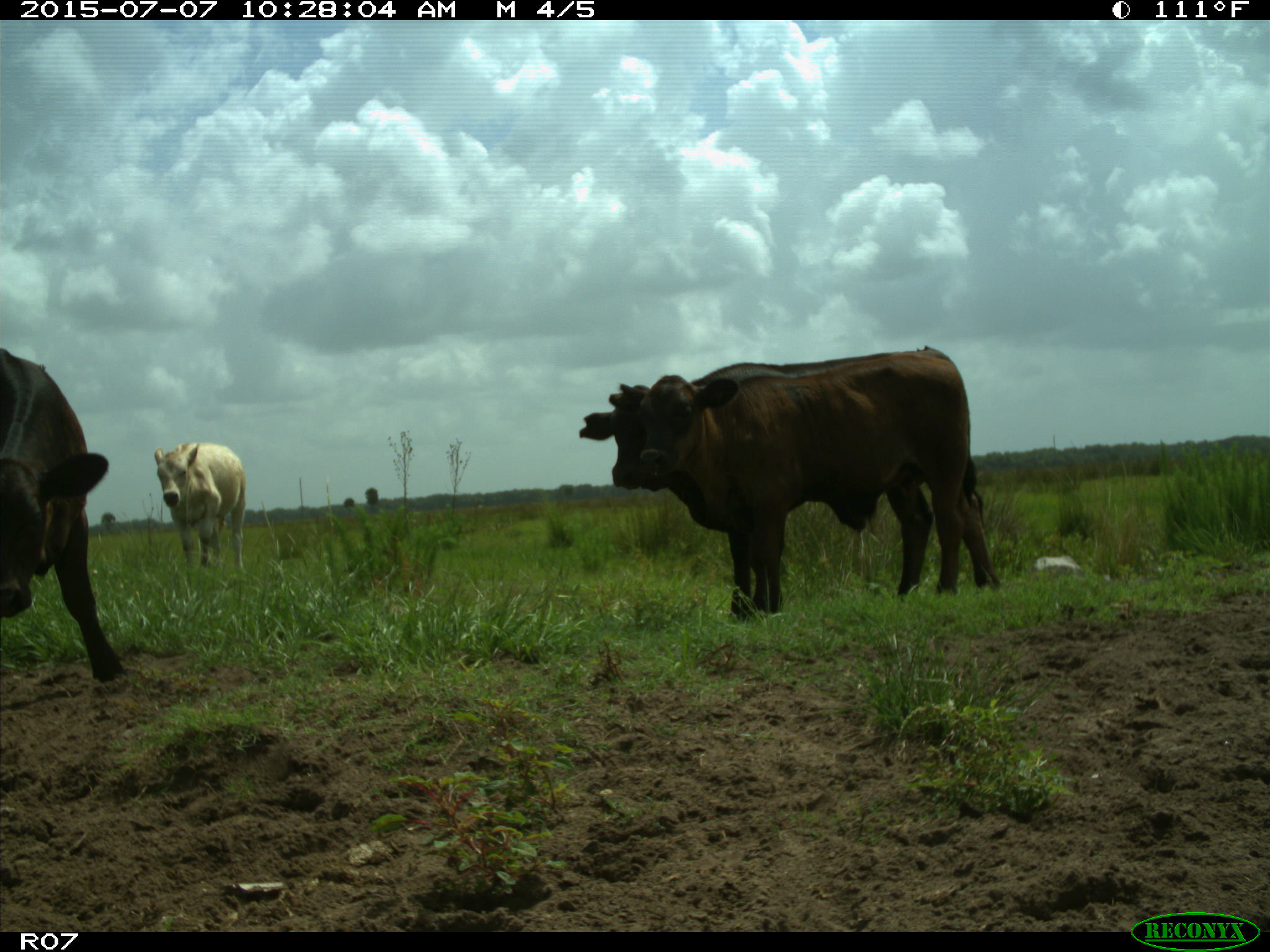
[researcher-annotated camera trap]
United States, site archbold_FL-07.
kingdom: Animalia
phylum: Chordata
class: Mammalia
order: Artiodactyla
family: Bovidae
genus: Bos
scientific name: Bos taurus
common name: domestic cow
Bos taurus (domestic cow).